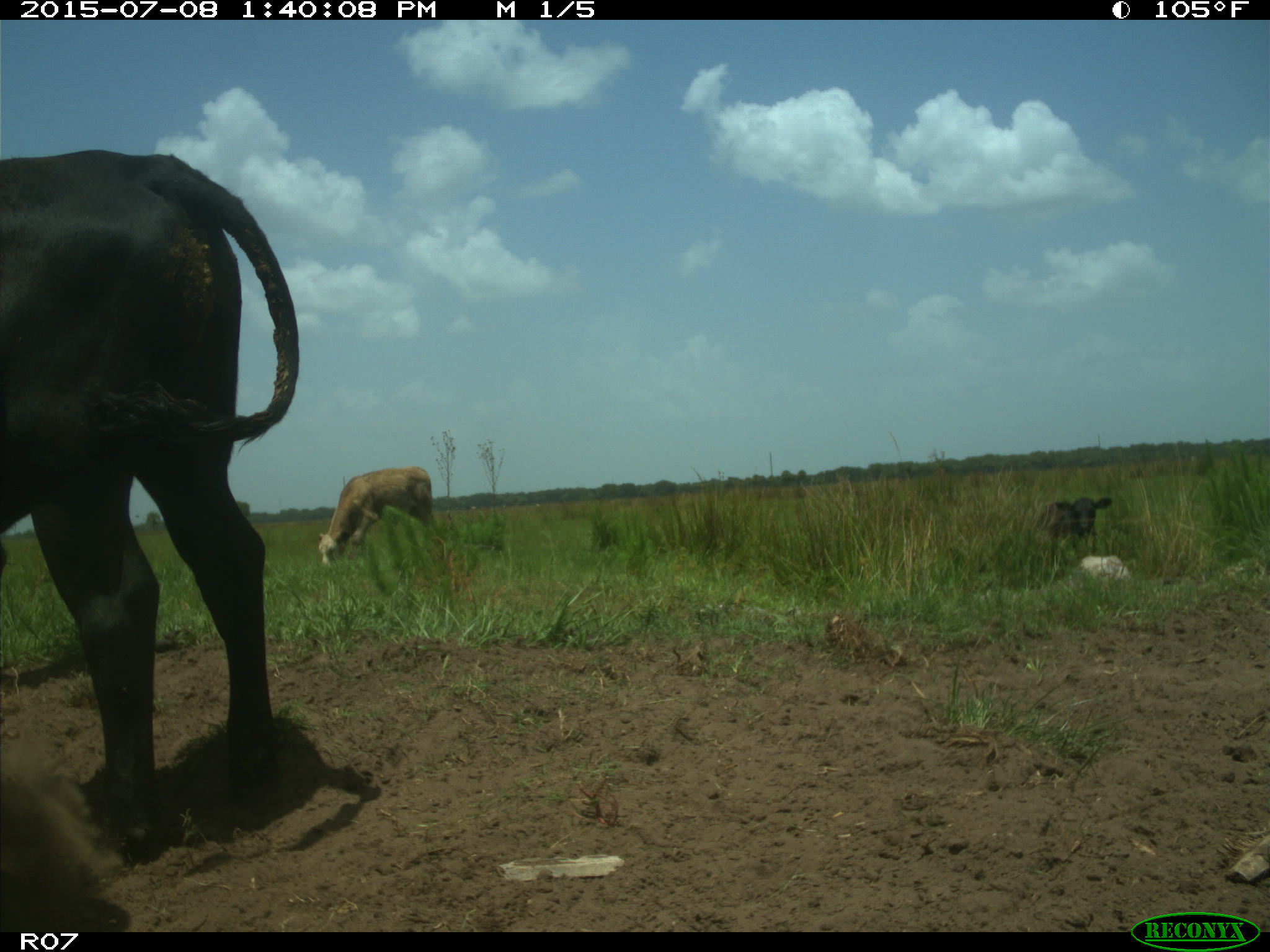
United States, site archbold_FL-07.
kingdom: Animalia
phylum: Chordata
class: Mammalia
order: Artiodactyla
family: Bovidae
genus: Bos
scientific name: Bos taurus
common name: domestic cow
Bos taurus (domestic cow).